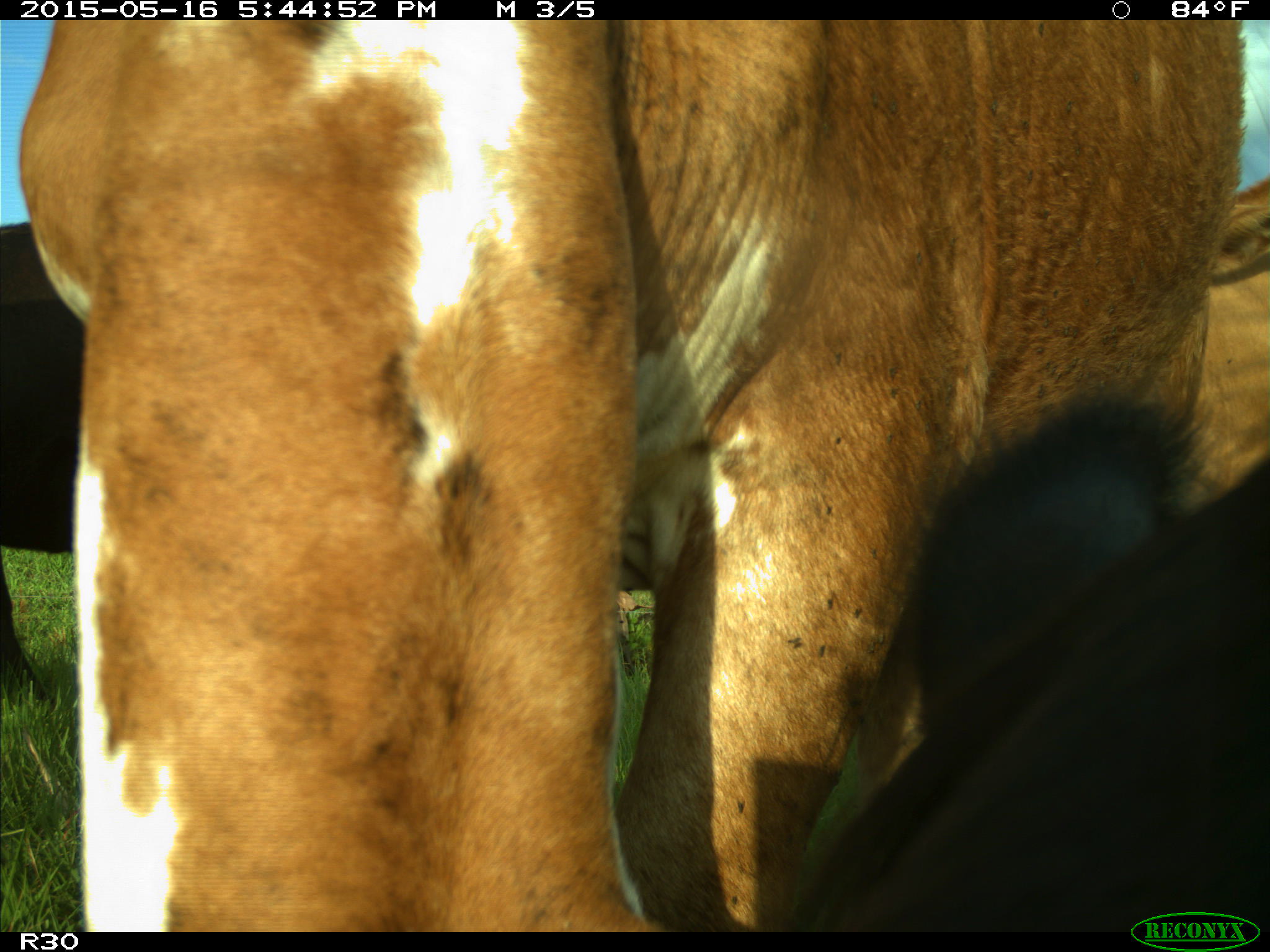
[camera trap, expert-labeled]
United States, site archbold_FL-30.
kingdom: Animalia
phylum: Chordata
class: Mammalia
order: Artiodactyla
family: Bovidae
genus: Bos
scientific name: Bos taurus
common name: domestic cow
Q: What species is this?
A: Bos taurus (domestic cow).